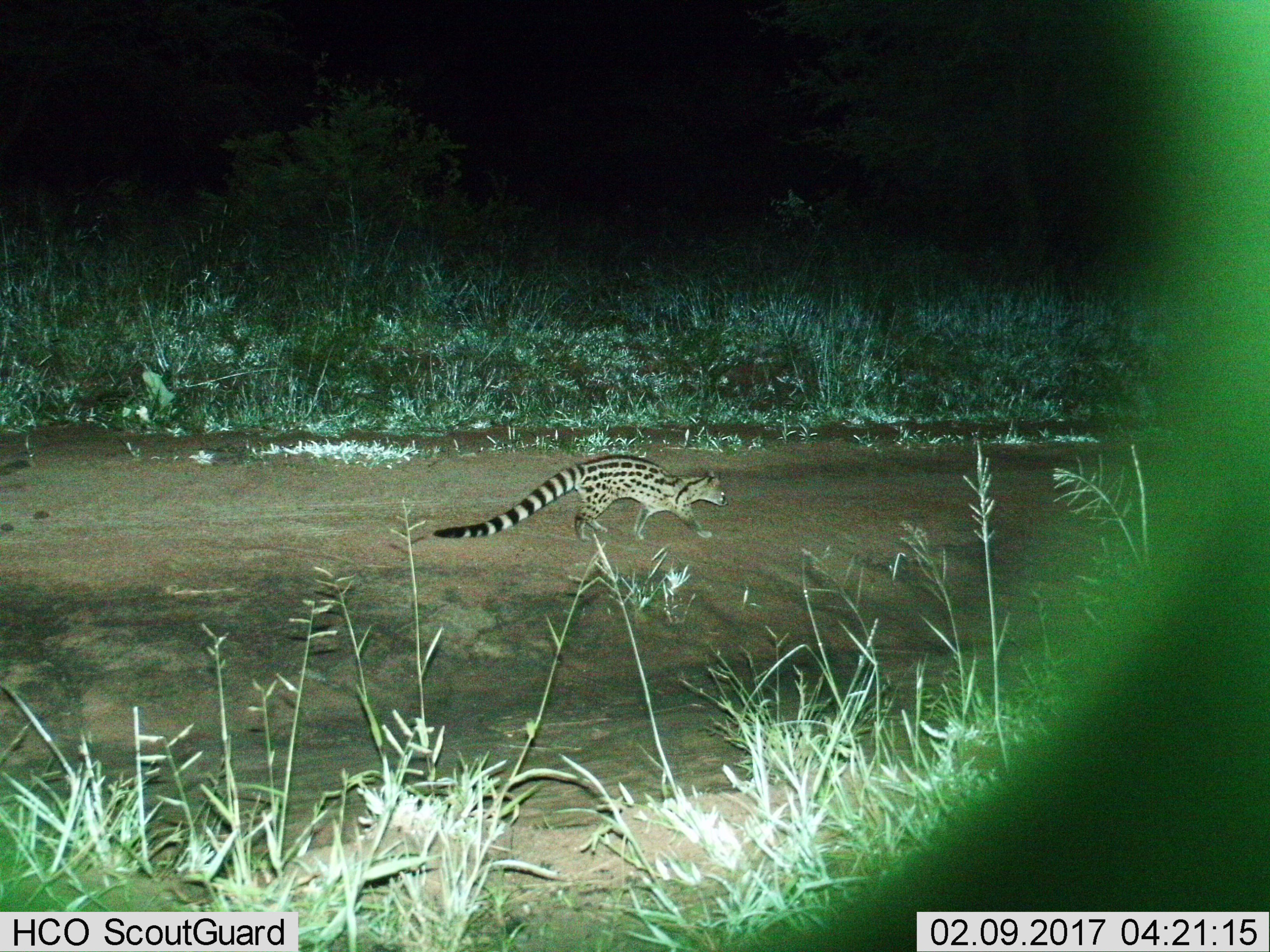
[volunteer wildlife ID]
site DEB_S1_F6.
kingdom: Animalia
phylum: Chordata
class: Mammalia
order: Carnivora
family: Viverridae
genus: Genetta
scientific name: Genetta genetta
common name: small-spotted genet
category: genetcommonsmallspotted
Genetcommonsmallspotted (small-spotted genet) (Genetta genetta), count 1. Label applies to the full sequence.